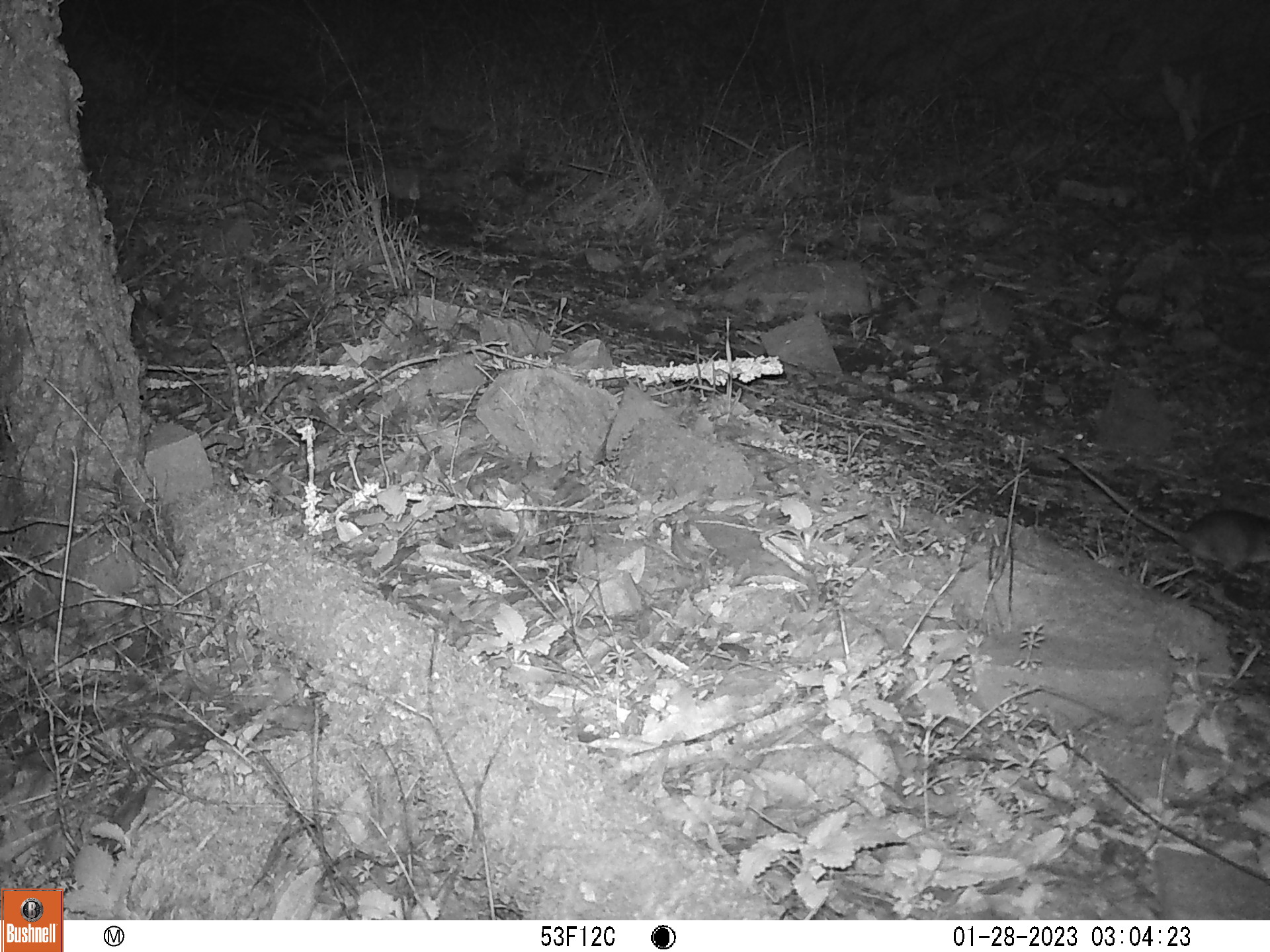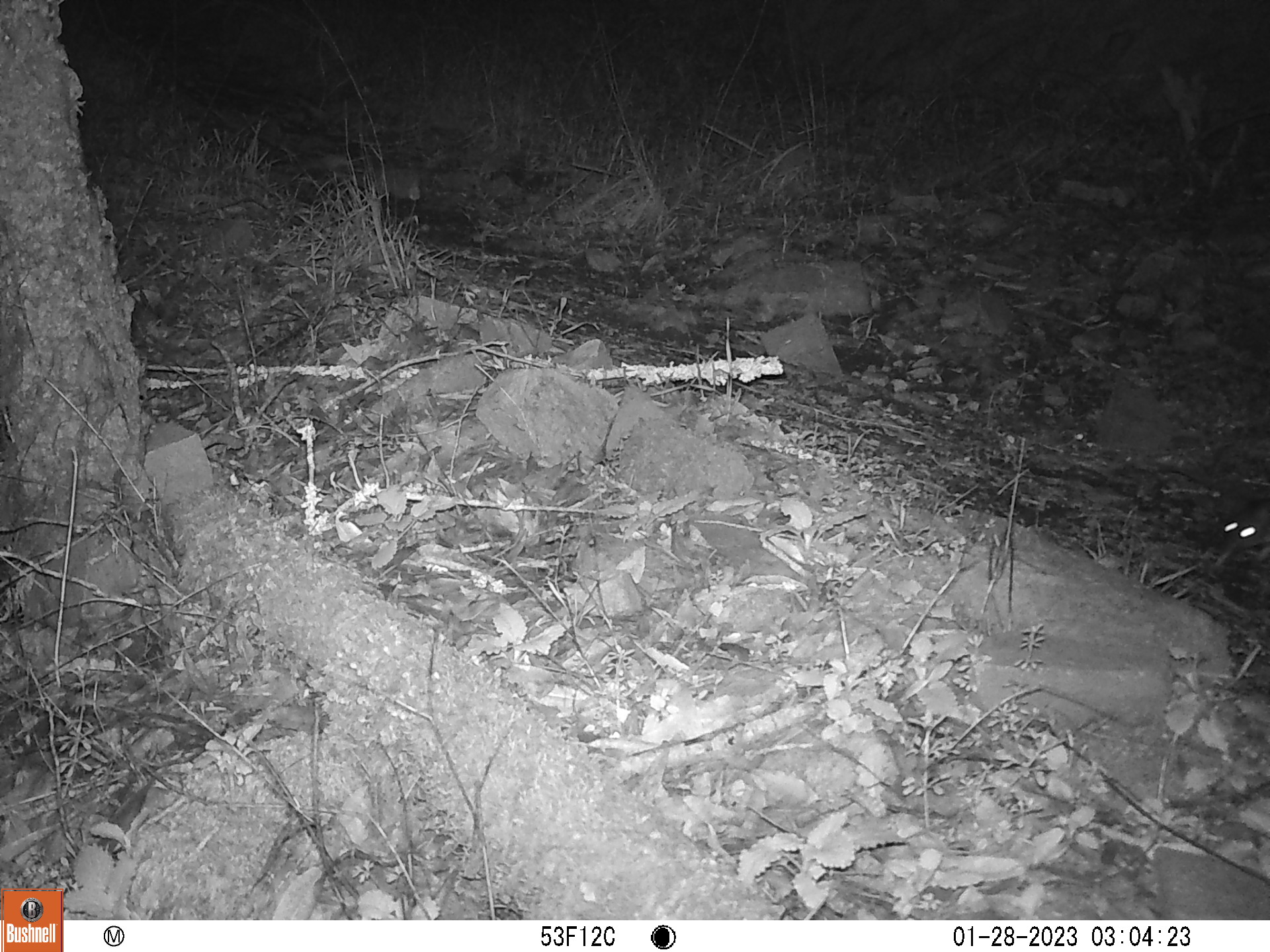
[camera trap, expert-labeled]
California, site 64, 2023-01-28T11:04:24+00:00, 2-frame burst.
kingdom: Animalia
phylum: Chordata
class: Mammalia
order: Rodentia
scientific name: Rodentia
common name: mouse or rat